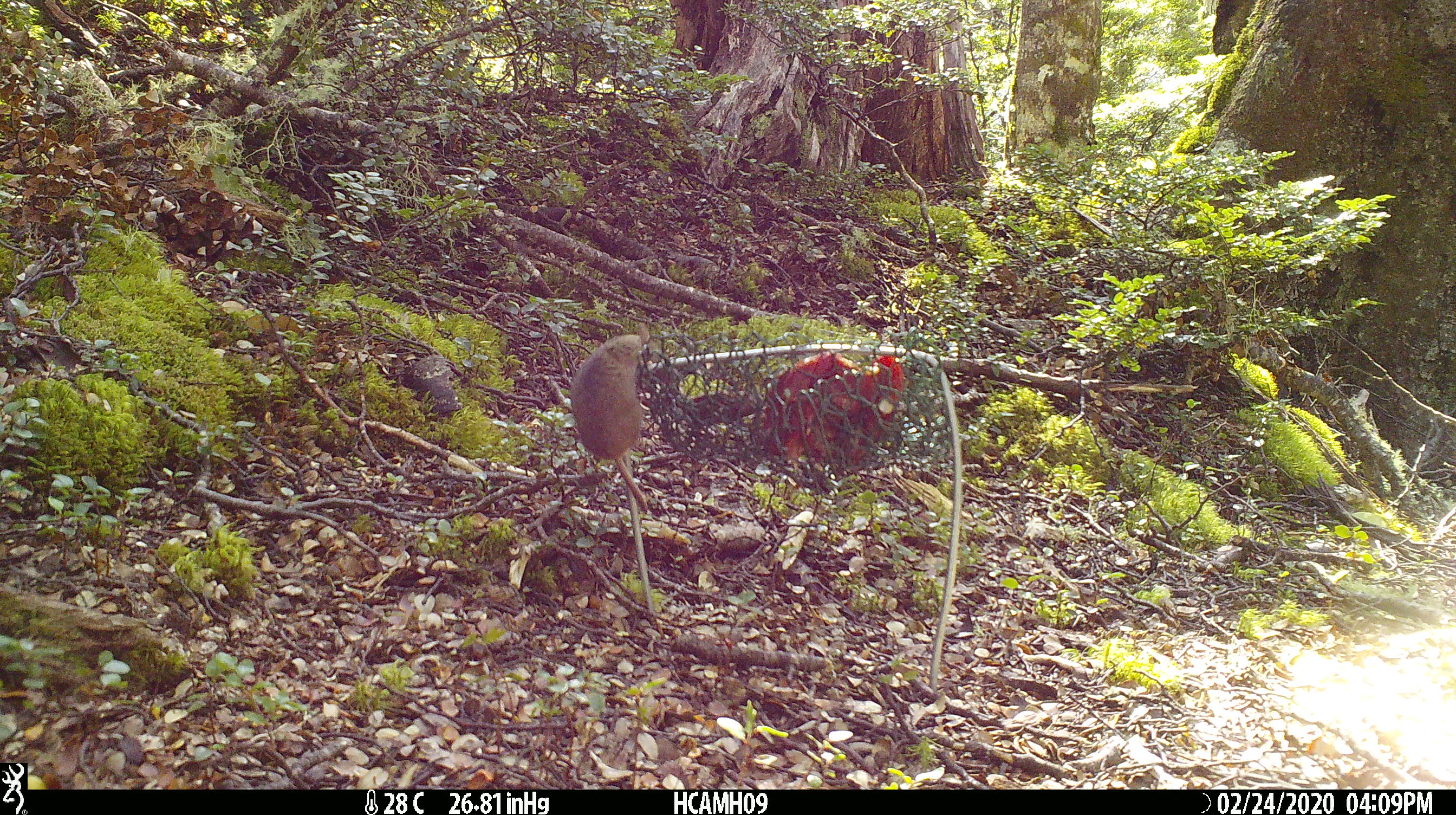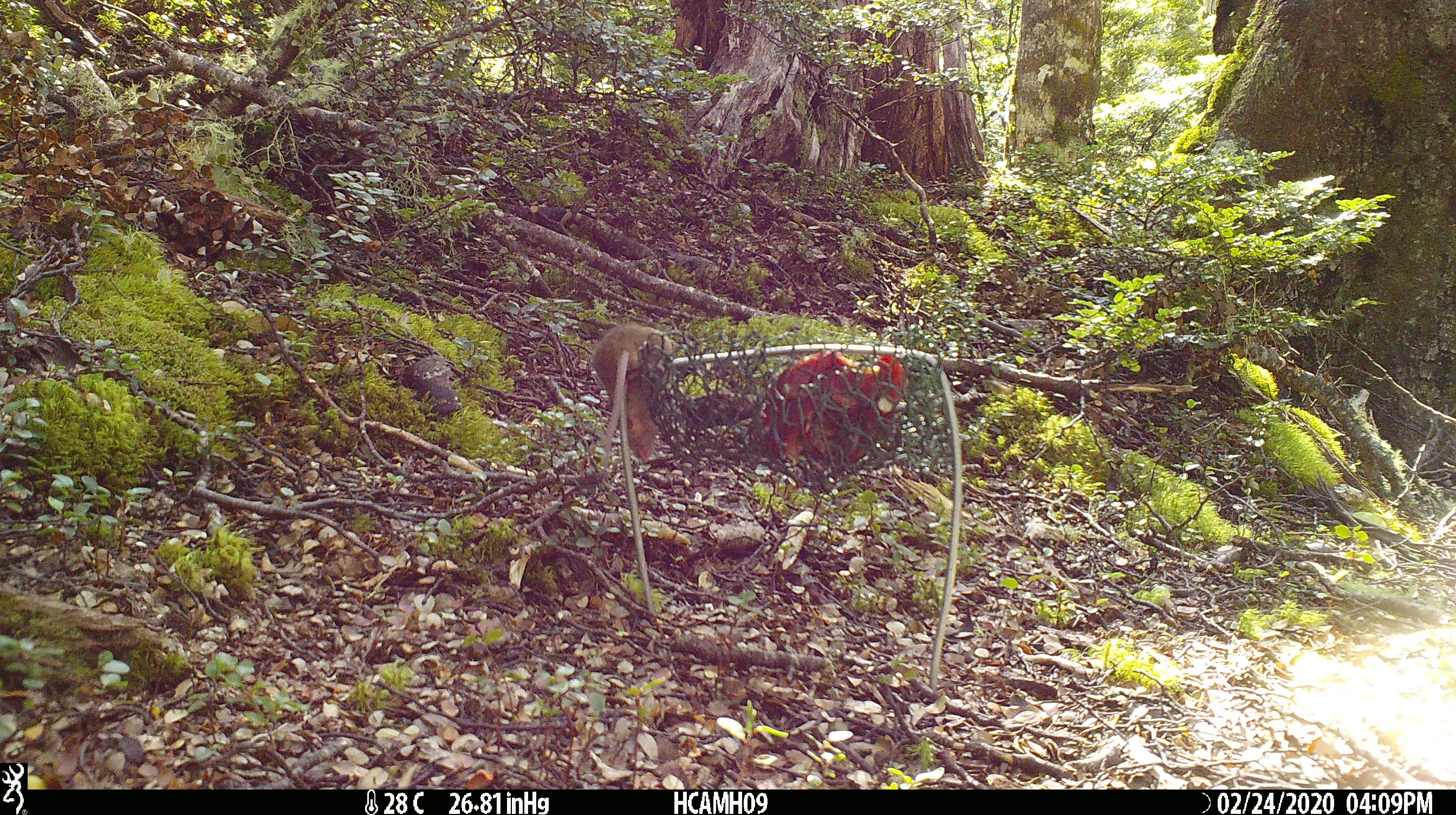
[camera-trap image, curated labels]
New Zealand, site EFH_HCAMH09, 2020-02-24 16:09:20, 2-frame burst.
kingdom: Animalia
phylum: Chordata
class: Mammalia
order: Rodentia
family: Muridae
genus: Mus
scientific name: Mus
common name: mouse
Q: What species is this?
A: Mouse (Mus).